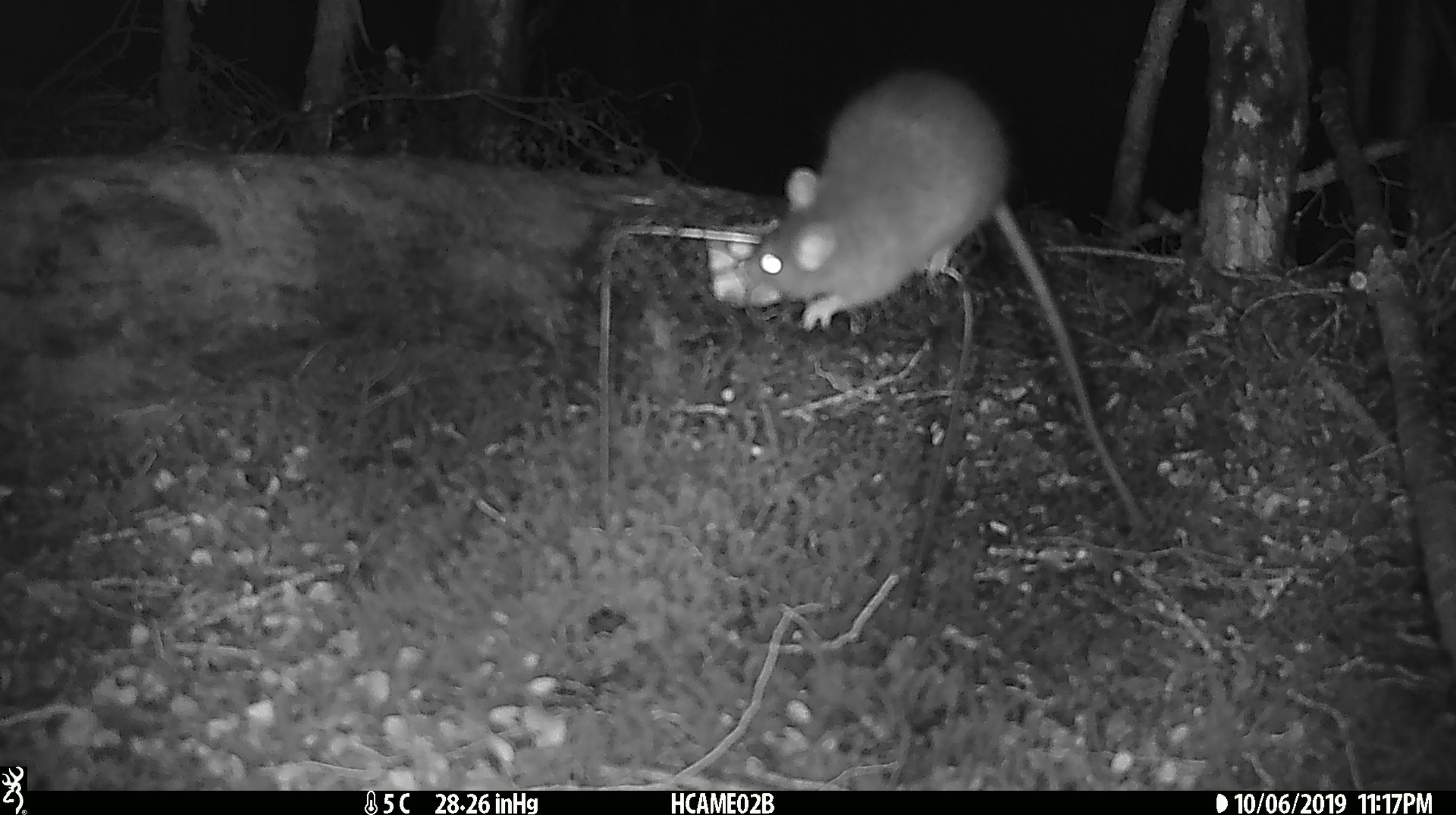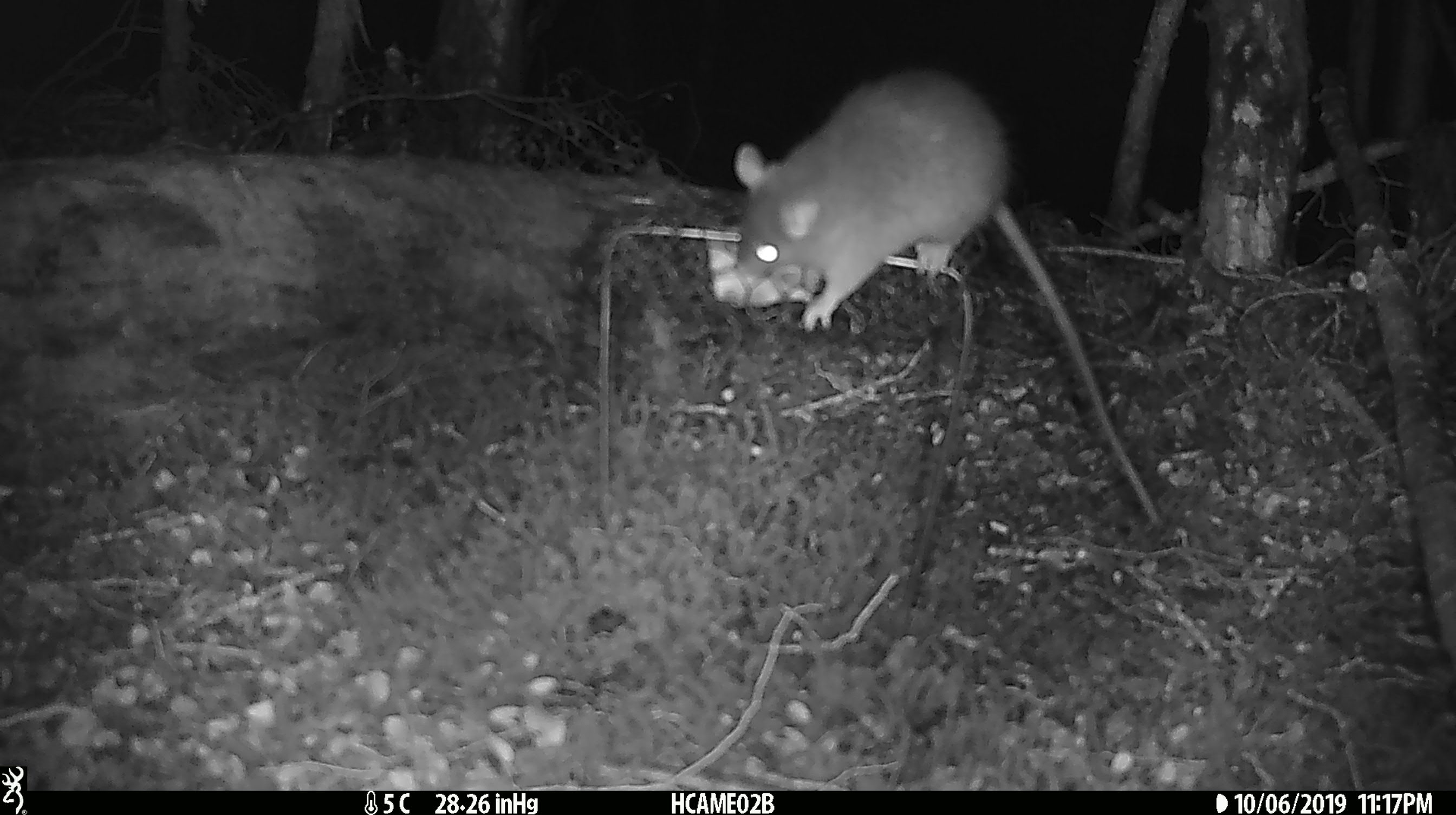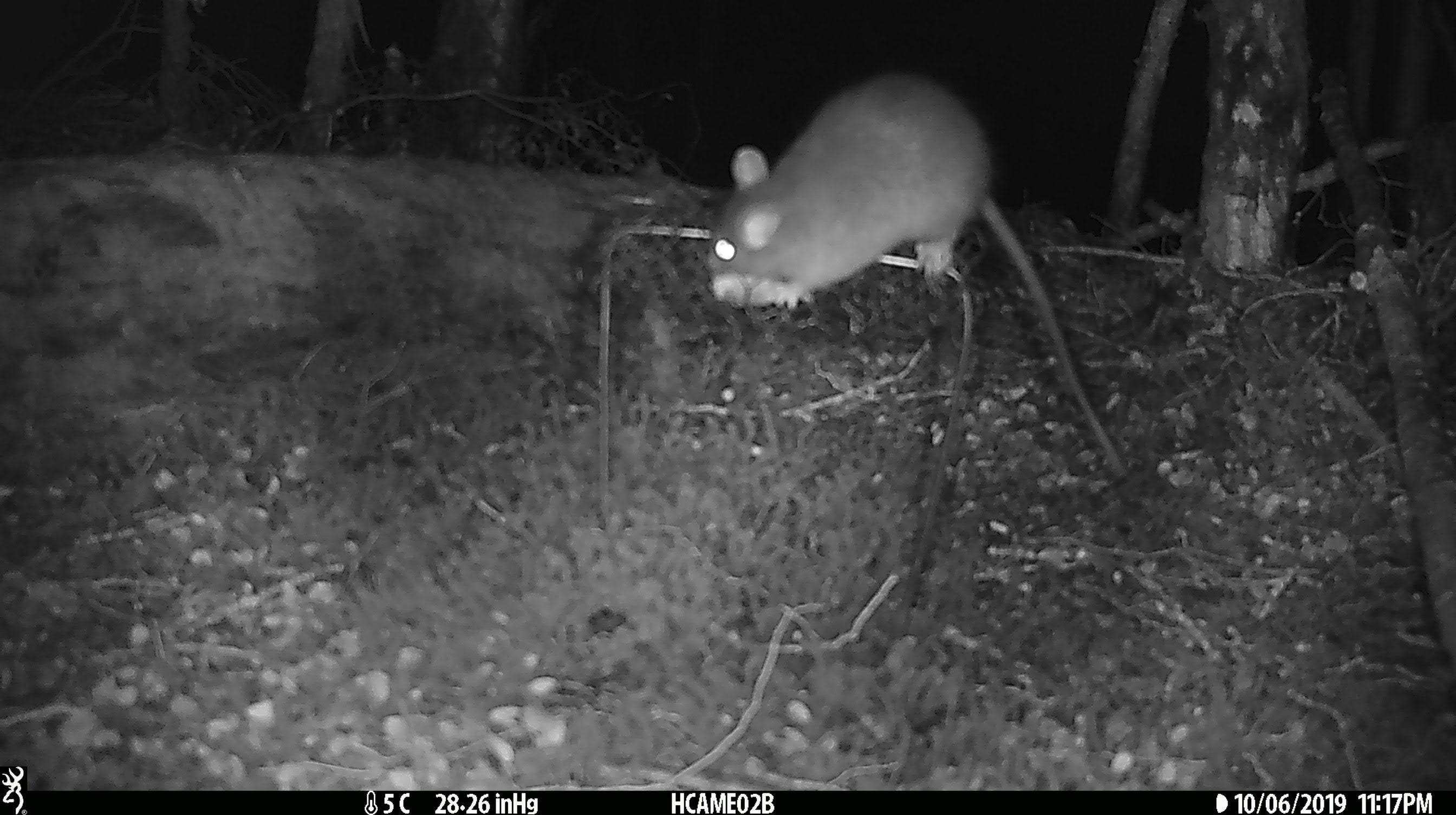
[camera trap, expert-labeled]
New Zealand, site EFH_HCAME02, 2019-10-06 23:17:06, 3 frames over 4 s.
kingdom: Animalia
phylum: Chordata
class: Mammalia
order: Rodentia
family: Muridae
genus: Rattus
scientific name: Rattus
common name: rat